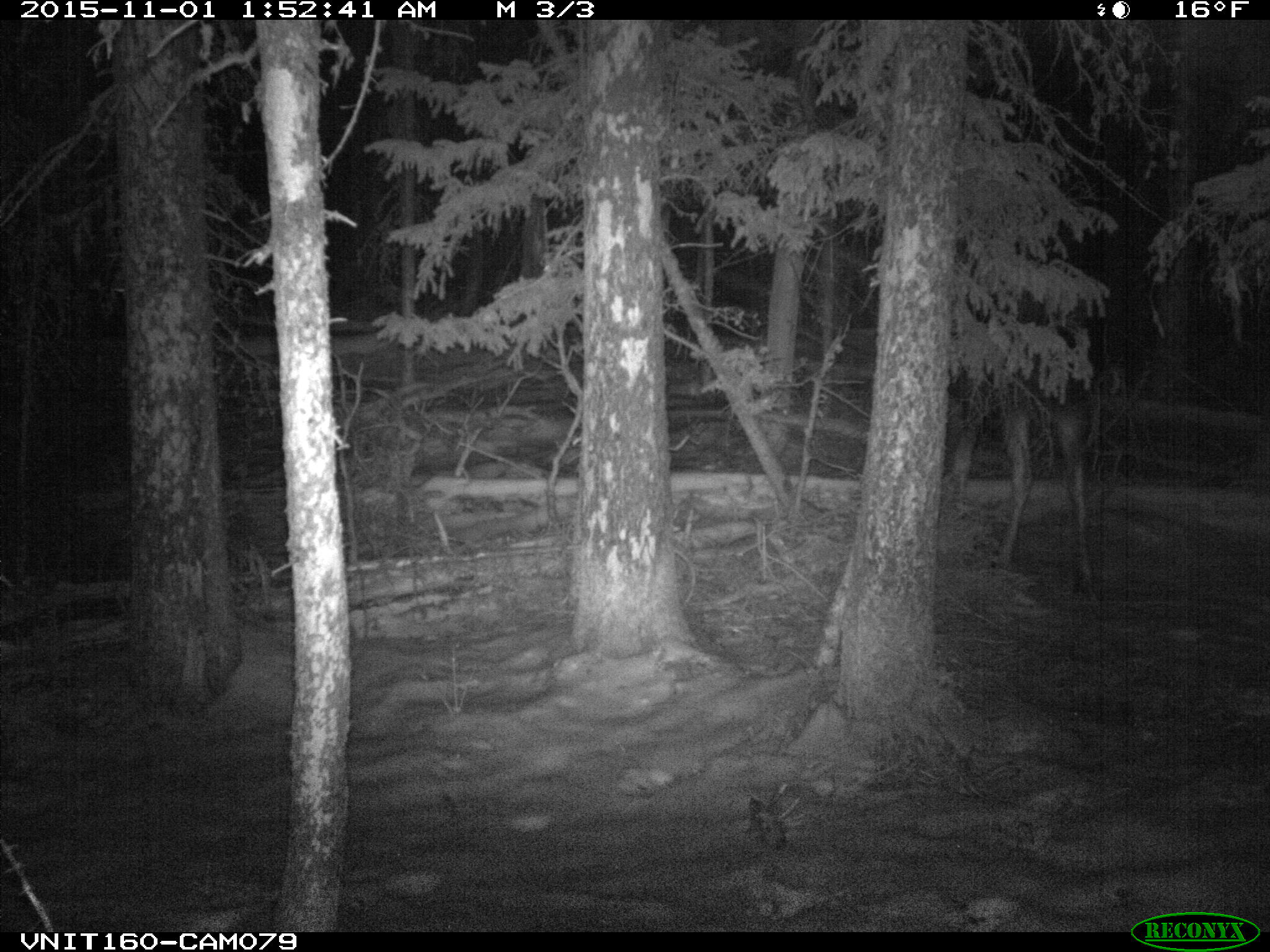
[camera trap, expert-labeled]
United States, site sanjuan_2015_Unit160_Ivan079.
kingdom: Animalia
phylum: Chordata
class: Mammalia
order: Artiodactyla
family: Cervidae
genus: Alces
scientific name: Alces alces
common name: moose